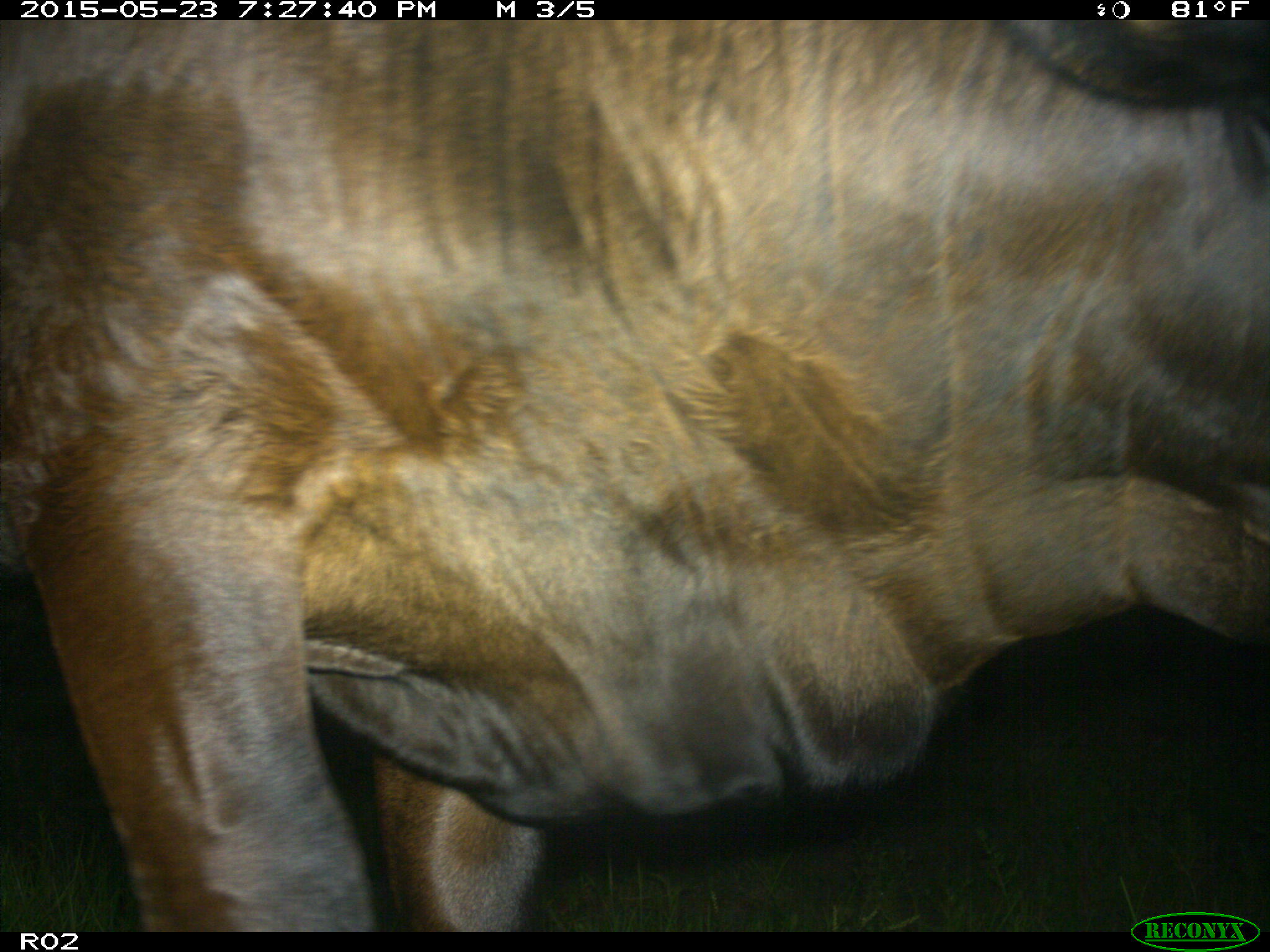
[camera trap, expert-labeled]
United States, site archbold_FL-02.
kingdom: Animalia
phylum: Chordata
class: Mammalia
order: Artiodactyla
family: Bovidae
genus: Bos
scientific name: Bos taurus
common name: domestic cow